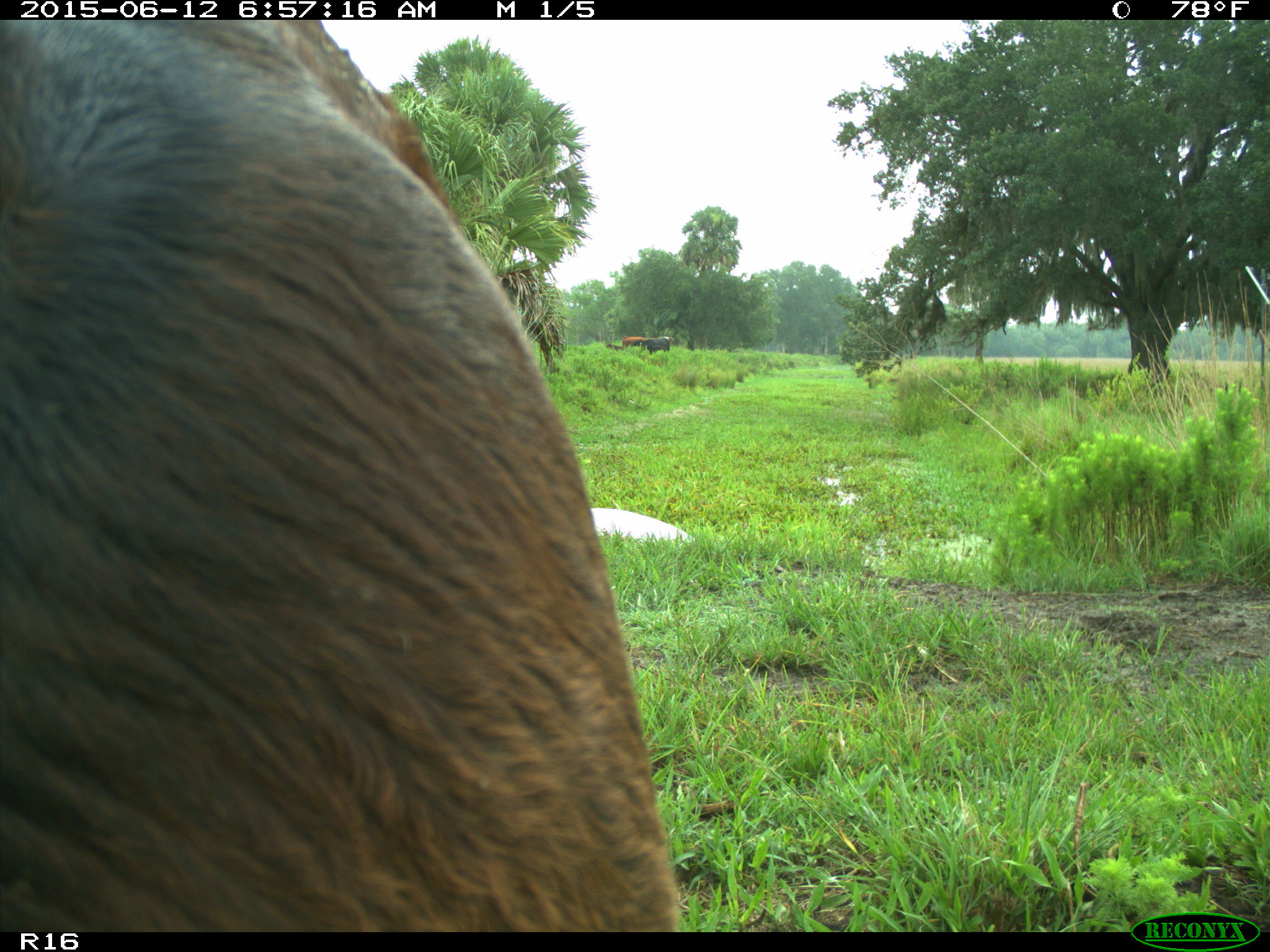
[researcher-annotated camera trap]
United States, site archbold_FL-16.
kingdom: Animalia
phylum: Chordata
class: Mammalia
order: Artiodactyla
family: Bovidae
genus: Bos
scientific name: Bos taurus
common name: domestic cow